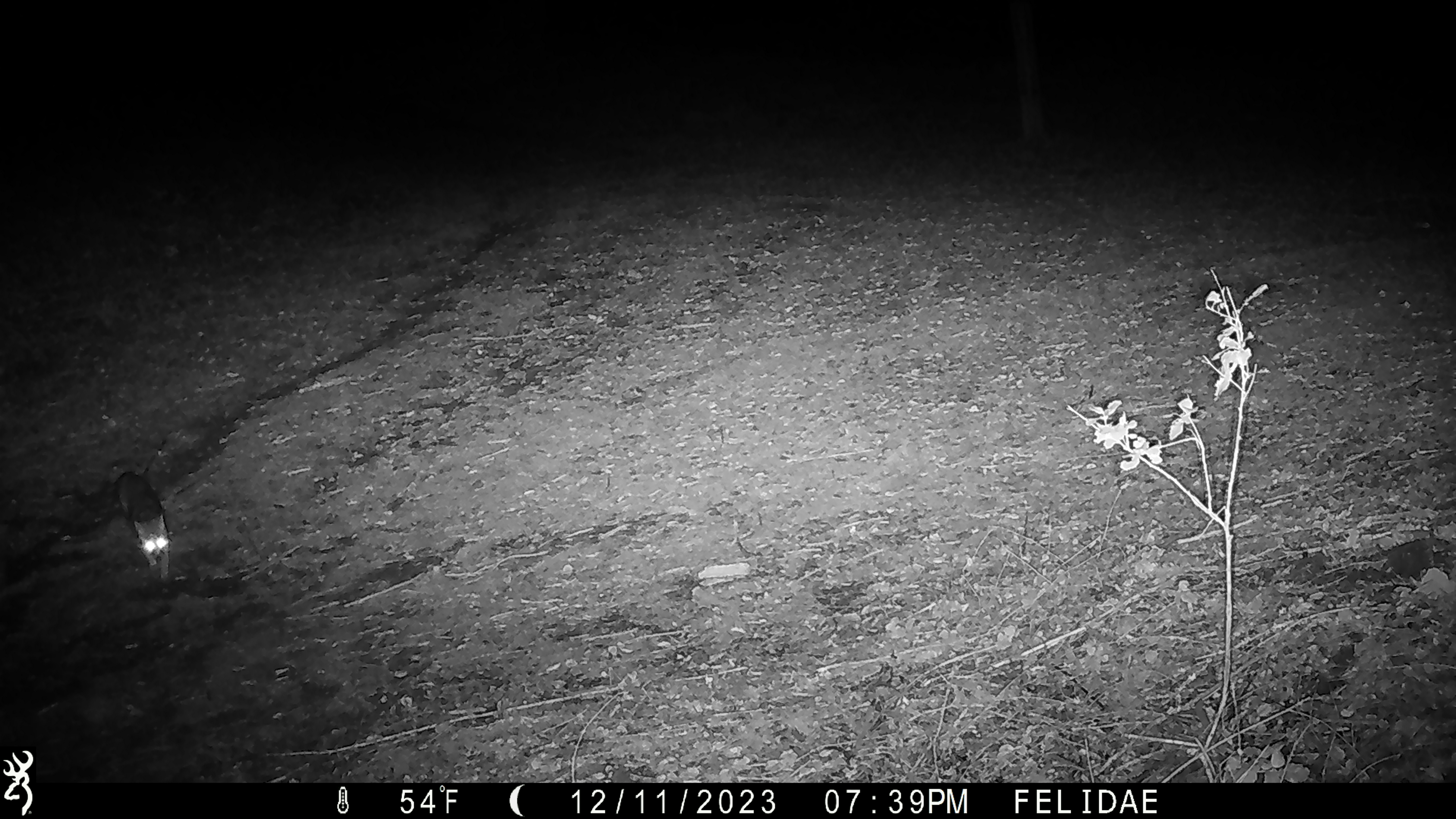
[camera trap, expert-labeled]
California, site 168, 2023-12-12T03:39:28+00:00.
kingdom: Animalia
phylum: Chordata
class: Mammalia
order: Carnivora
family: Canidae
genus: Urocyon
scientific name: Urocyon cinereoargenteus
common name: gray fox